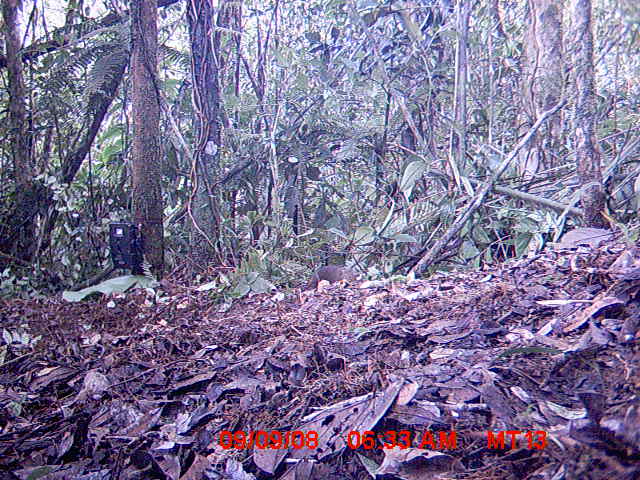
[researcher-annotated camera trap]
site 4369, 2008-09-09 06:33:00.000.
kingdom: Animalia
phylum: Chordata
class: Mammalia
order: Rodentia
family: Nesomyidae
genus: Nesomys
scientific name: Nesomys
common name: nesomys rodents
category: nesomys sp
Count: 1.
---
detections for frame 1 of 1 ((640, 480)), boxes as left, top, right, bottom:
nesomys sp: 307, 264, 356, 291